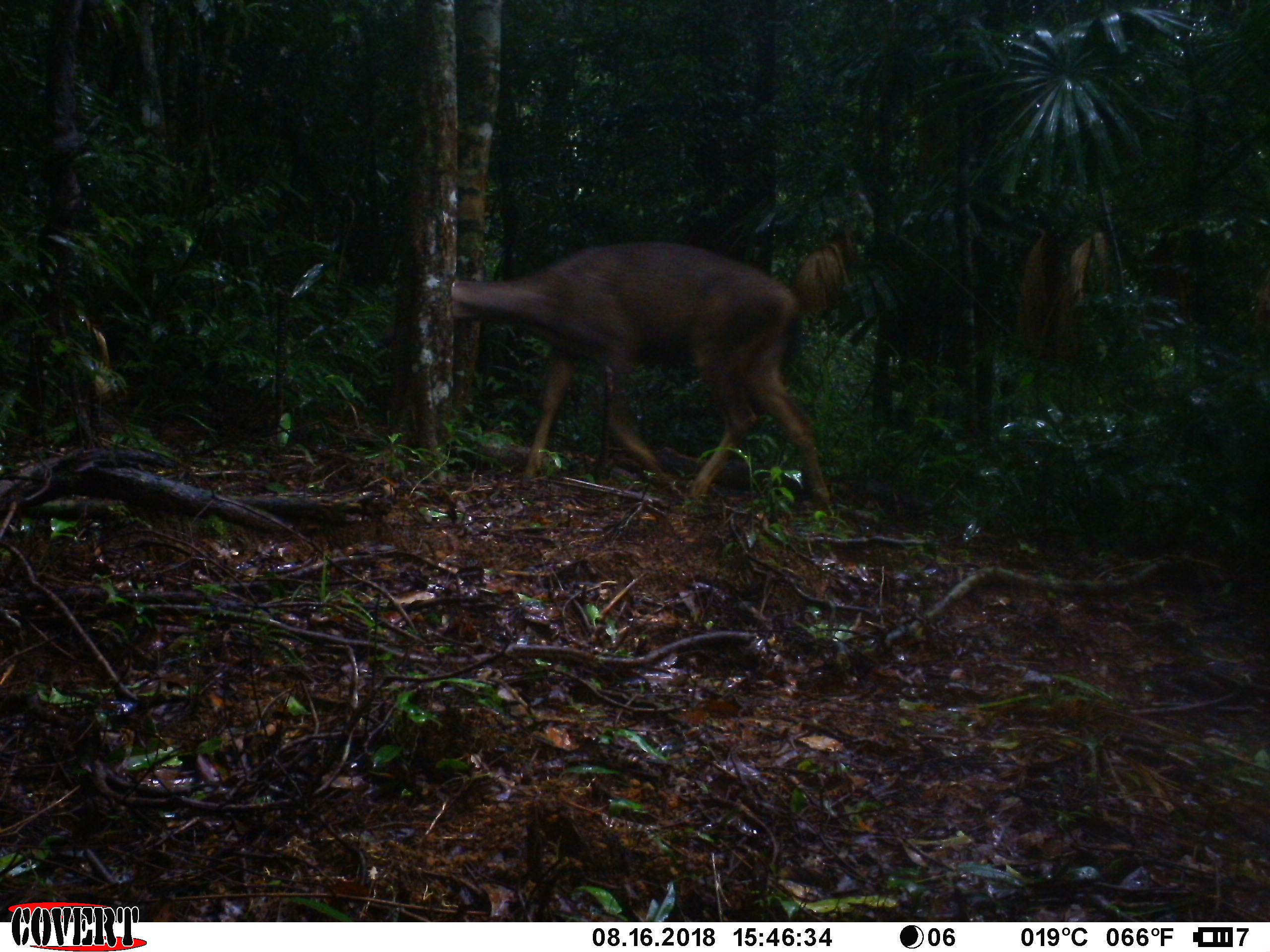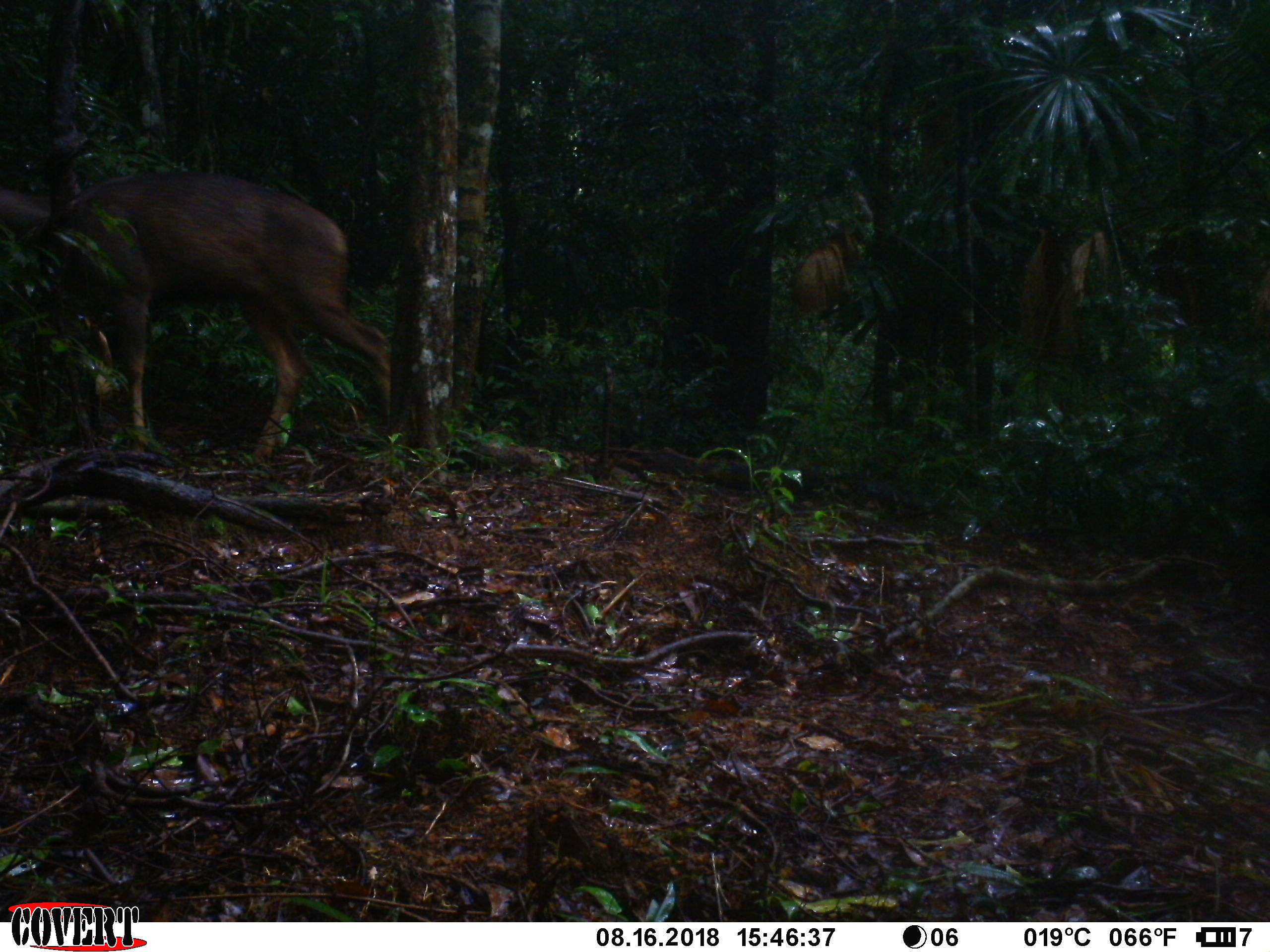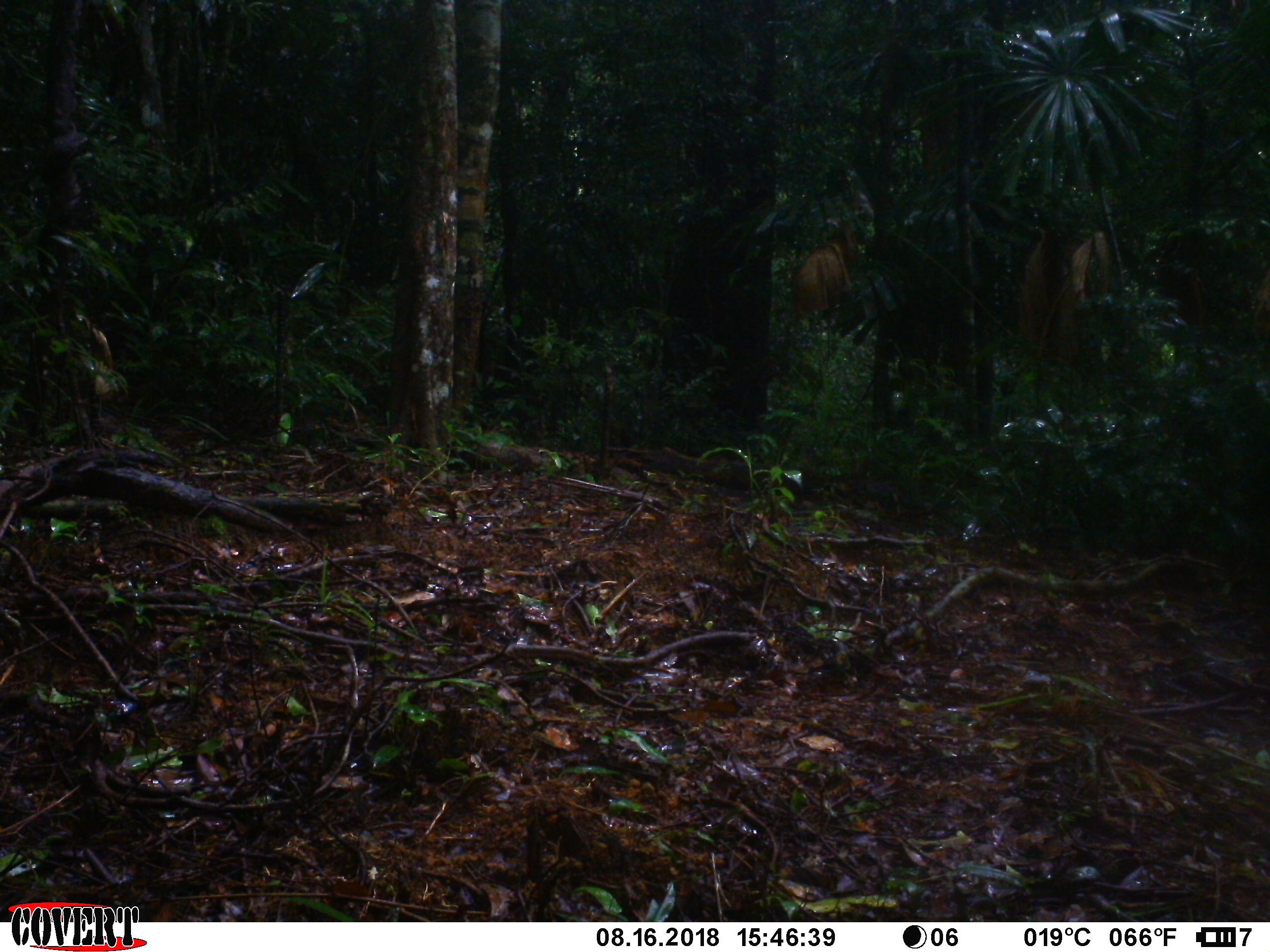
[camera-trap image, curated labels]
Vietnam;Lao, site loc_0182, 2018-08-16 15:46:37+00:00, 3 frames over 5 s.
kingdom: Animalia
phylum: Chordata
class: Mammalia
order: Artiodactyla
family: Cervidae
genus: Rusa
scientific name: Rusa unicolor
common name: sambar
Sambar (Rusa unicolor). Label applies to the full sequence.